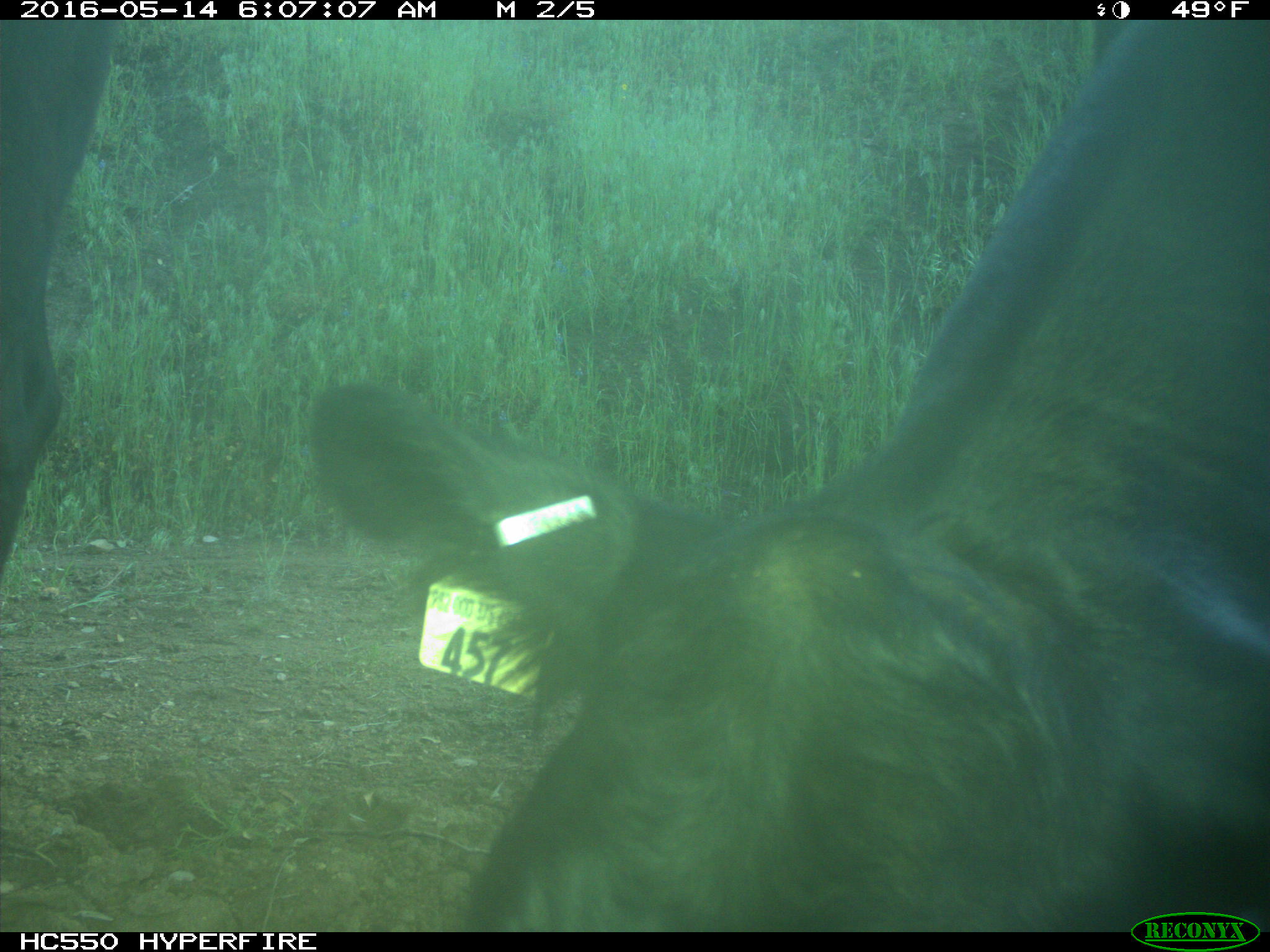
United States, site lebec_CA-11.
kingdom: Animalia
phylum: Chordata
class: Mammalia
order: Artiodactyla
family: Bovidae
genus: Bos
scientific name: Bos taurus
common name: domestic cow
Bos taurus (domestic cow).